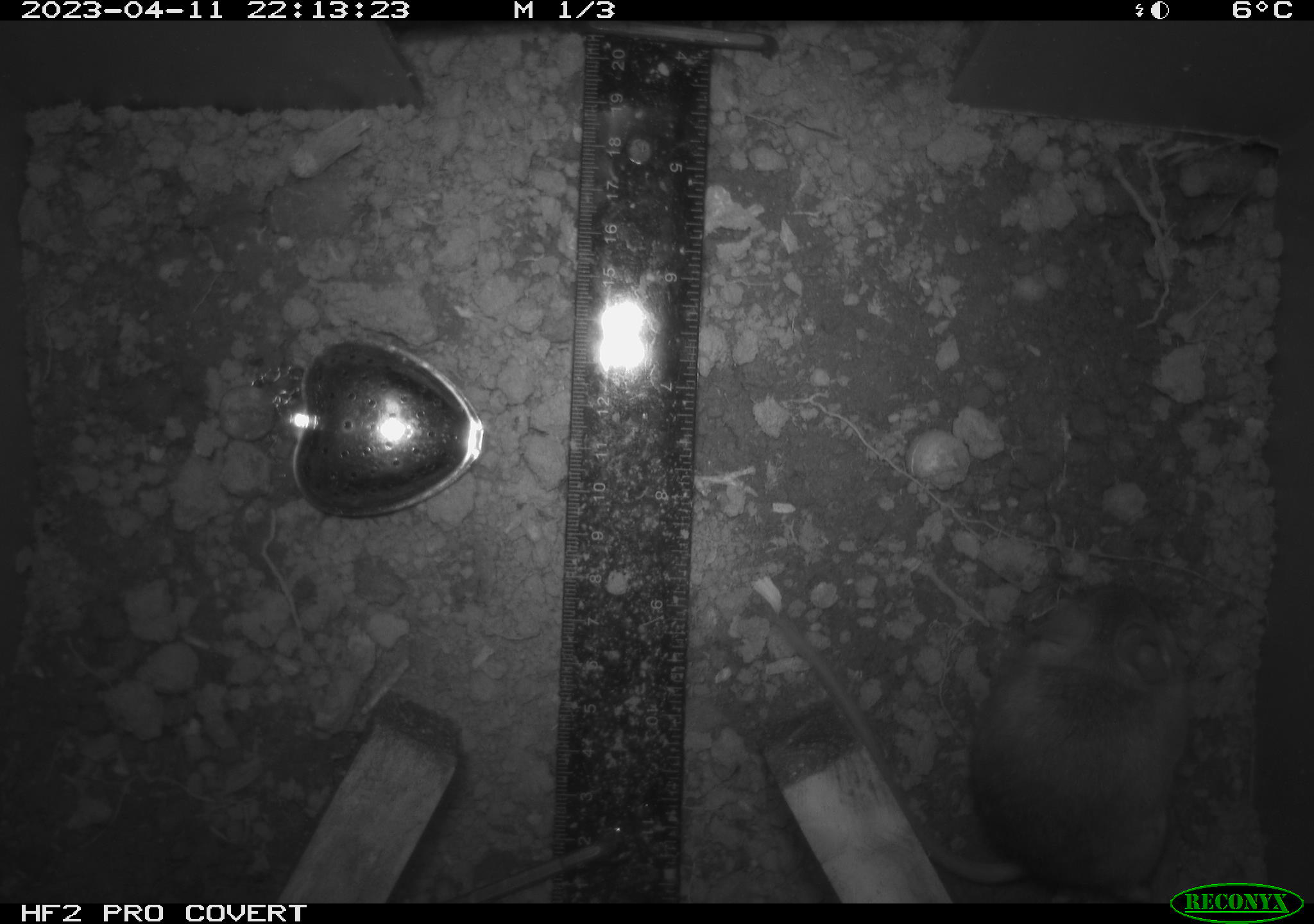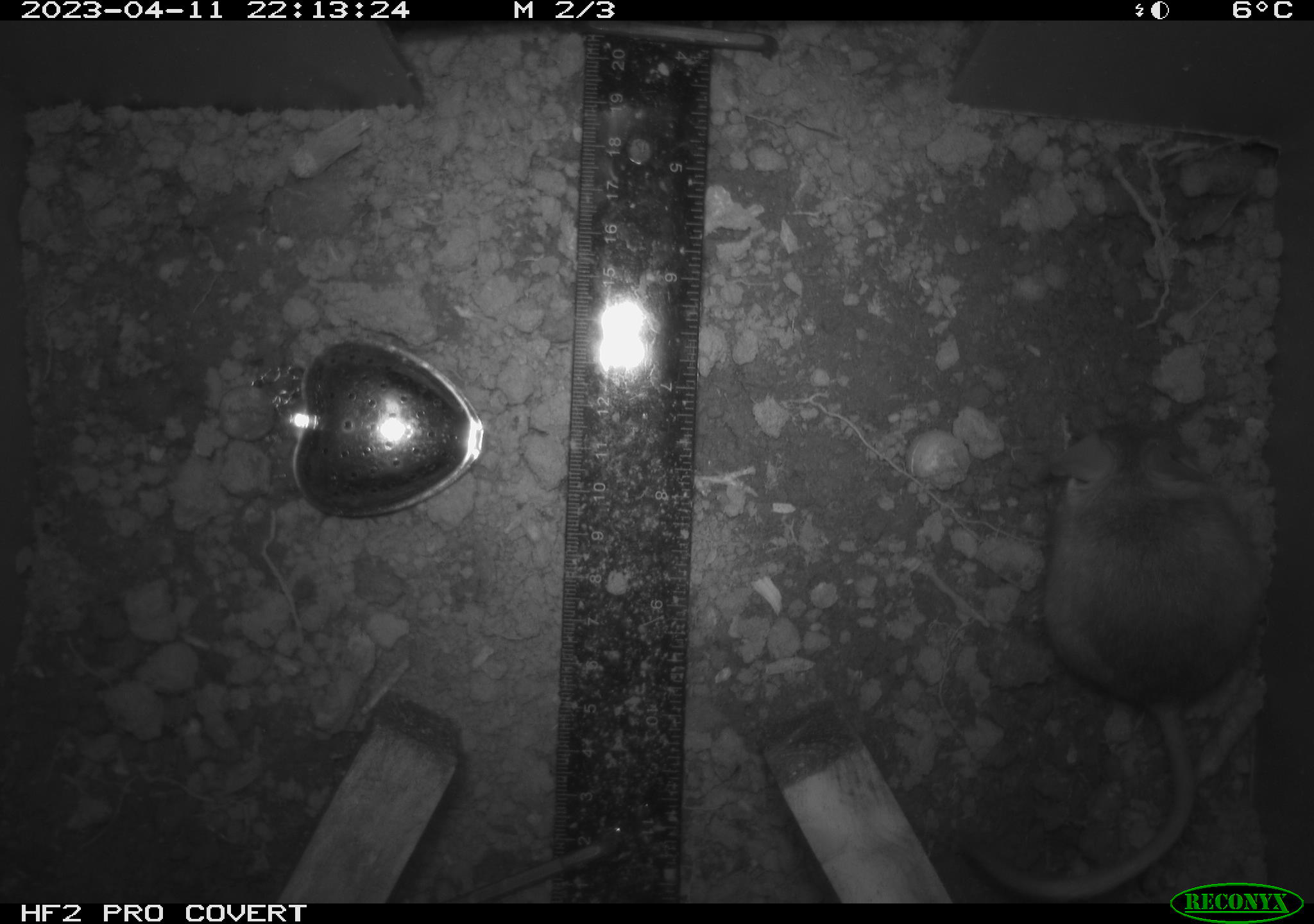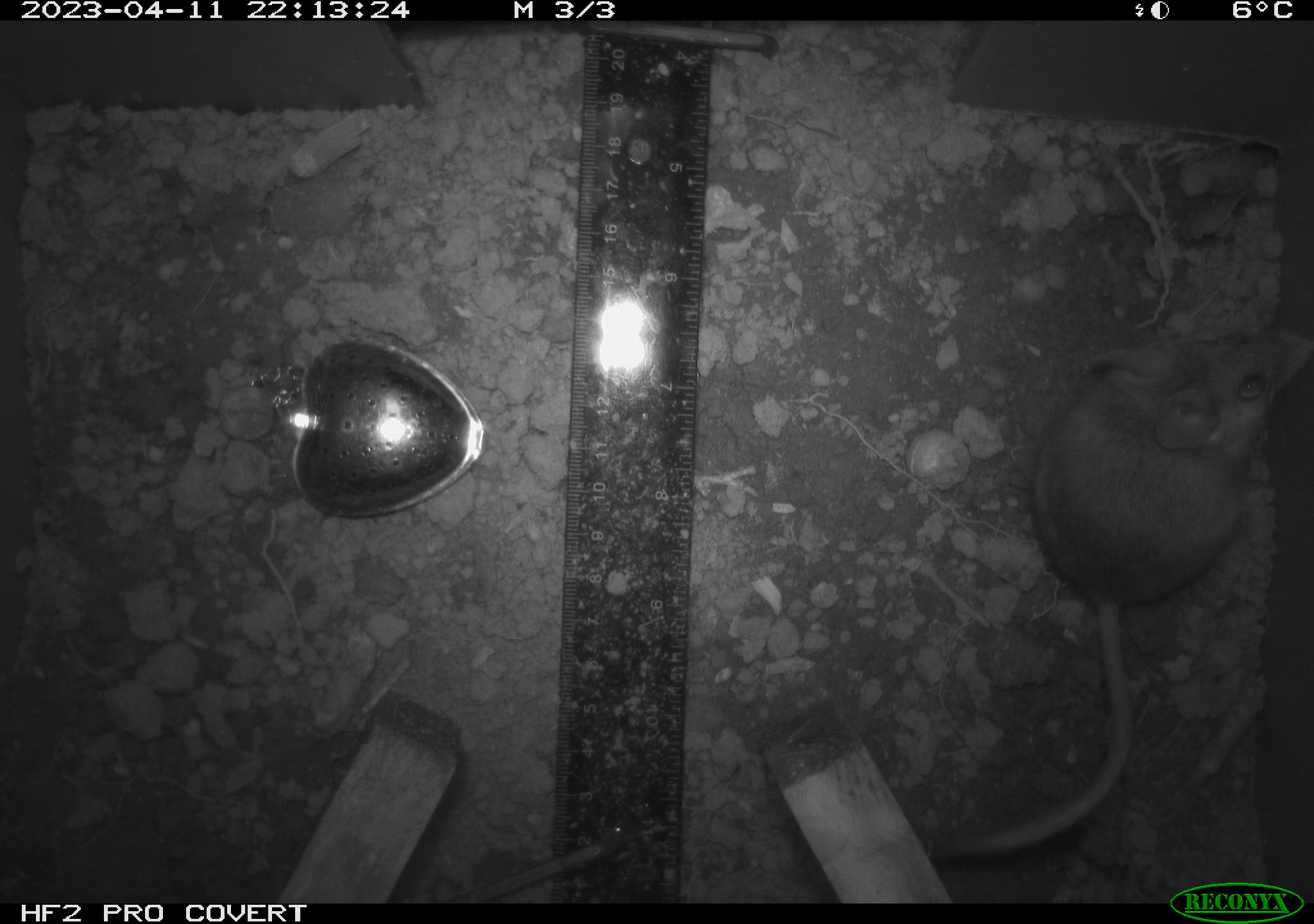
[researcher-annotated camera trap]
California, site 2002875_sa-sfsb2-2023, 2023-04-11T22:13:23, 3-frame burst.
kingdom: Animalia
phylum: Chordata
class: Mammalia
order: Rodentia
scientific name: Rodentia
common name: mouse species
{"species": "mouse species (Rodentia)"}